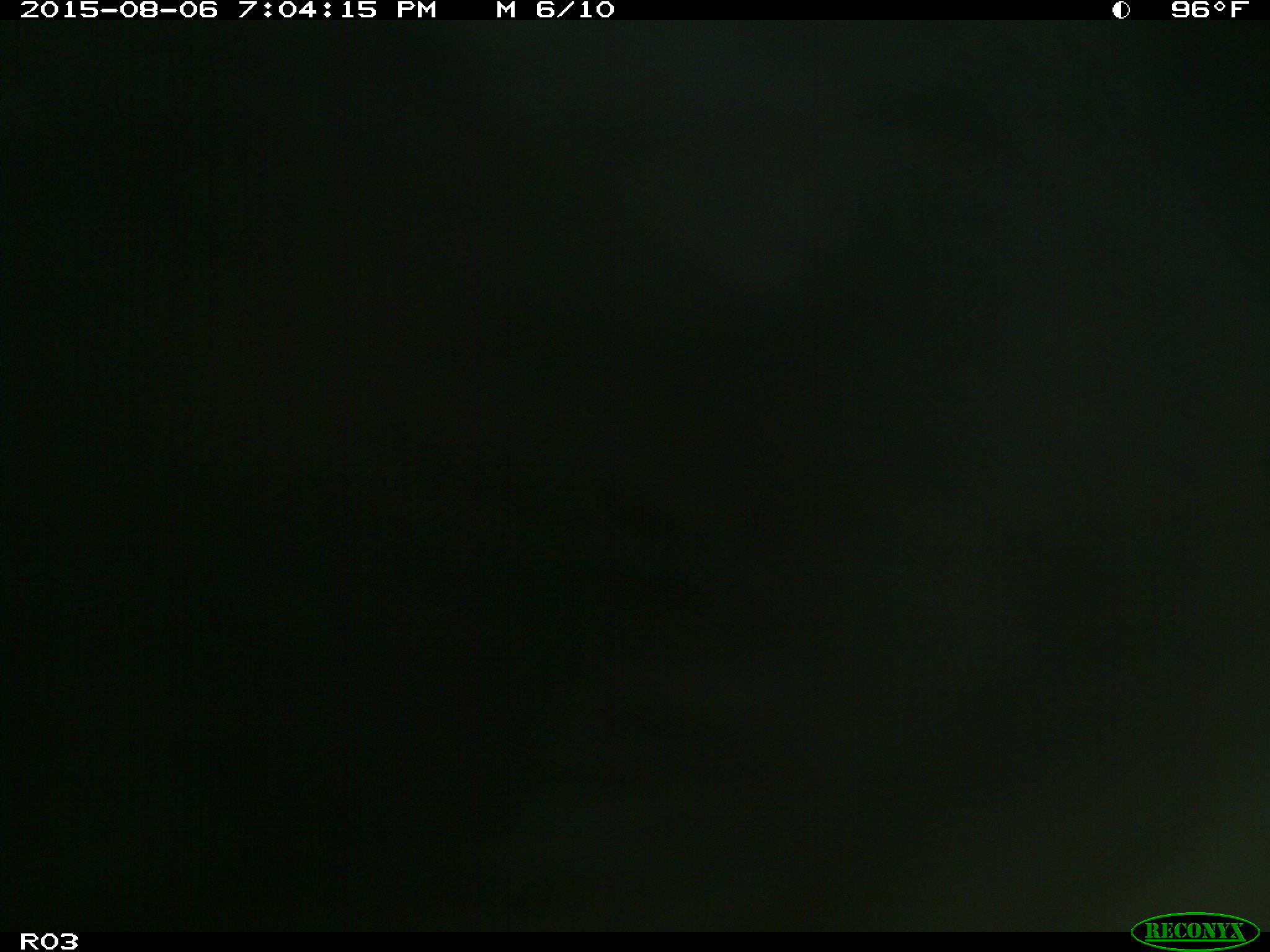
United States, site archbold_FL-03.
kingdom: Animalia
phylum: Chordata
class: Mammalia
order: Artiodactyla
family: Bovidae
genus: Bos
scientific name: Bos taurus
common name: domestic cow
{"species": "Bos taurus (domestic cow)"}